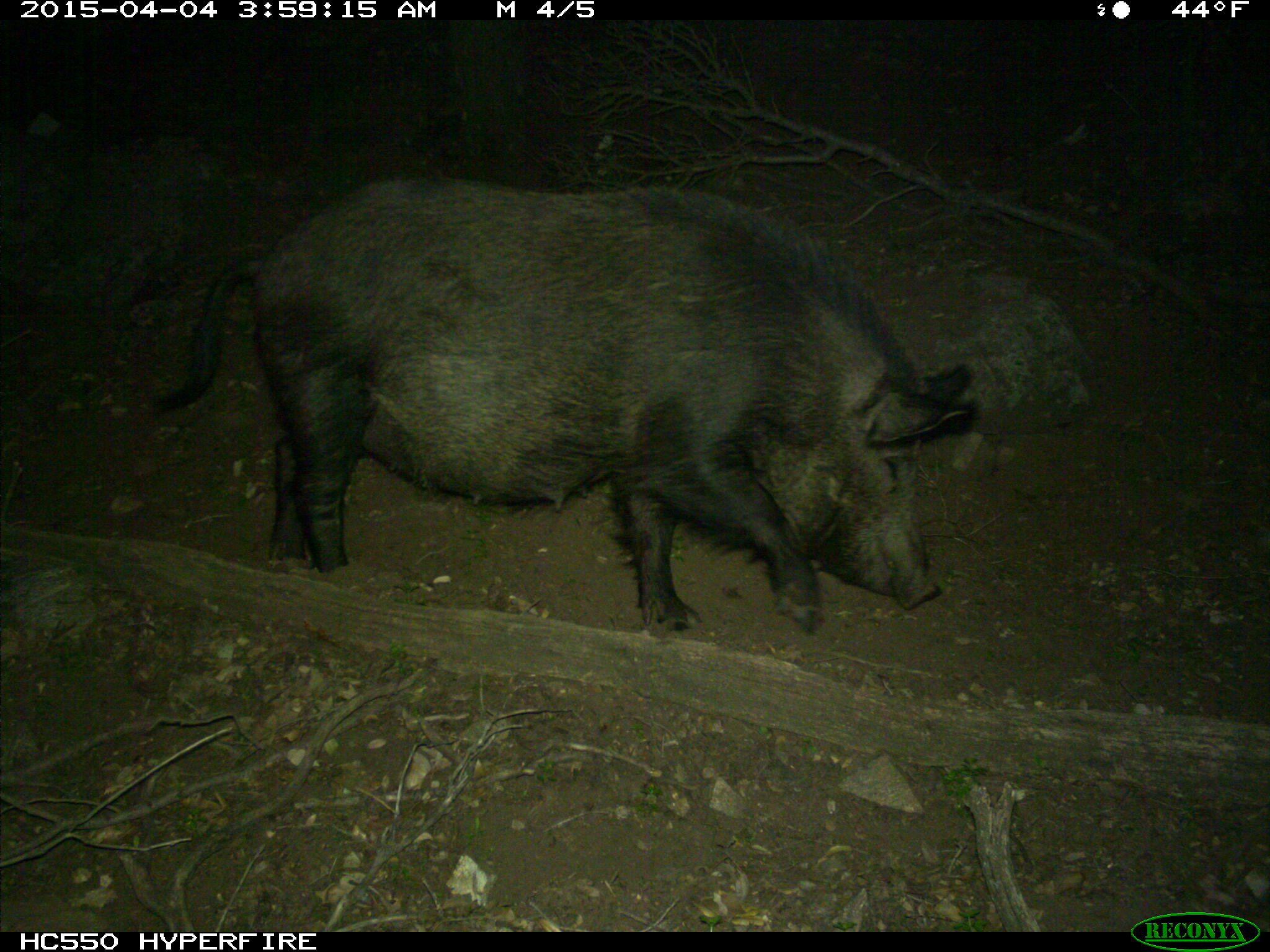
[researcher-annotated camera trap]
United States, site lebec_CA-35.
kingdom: Animalia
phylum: Chordata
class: Mammalia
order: Artiodactyla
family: Suidae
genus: Sus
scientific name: Sus scrofa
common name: wild boar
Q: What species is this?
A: Sus scrofa (wild boar).